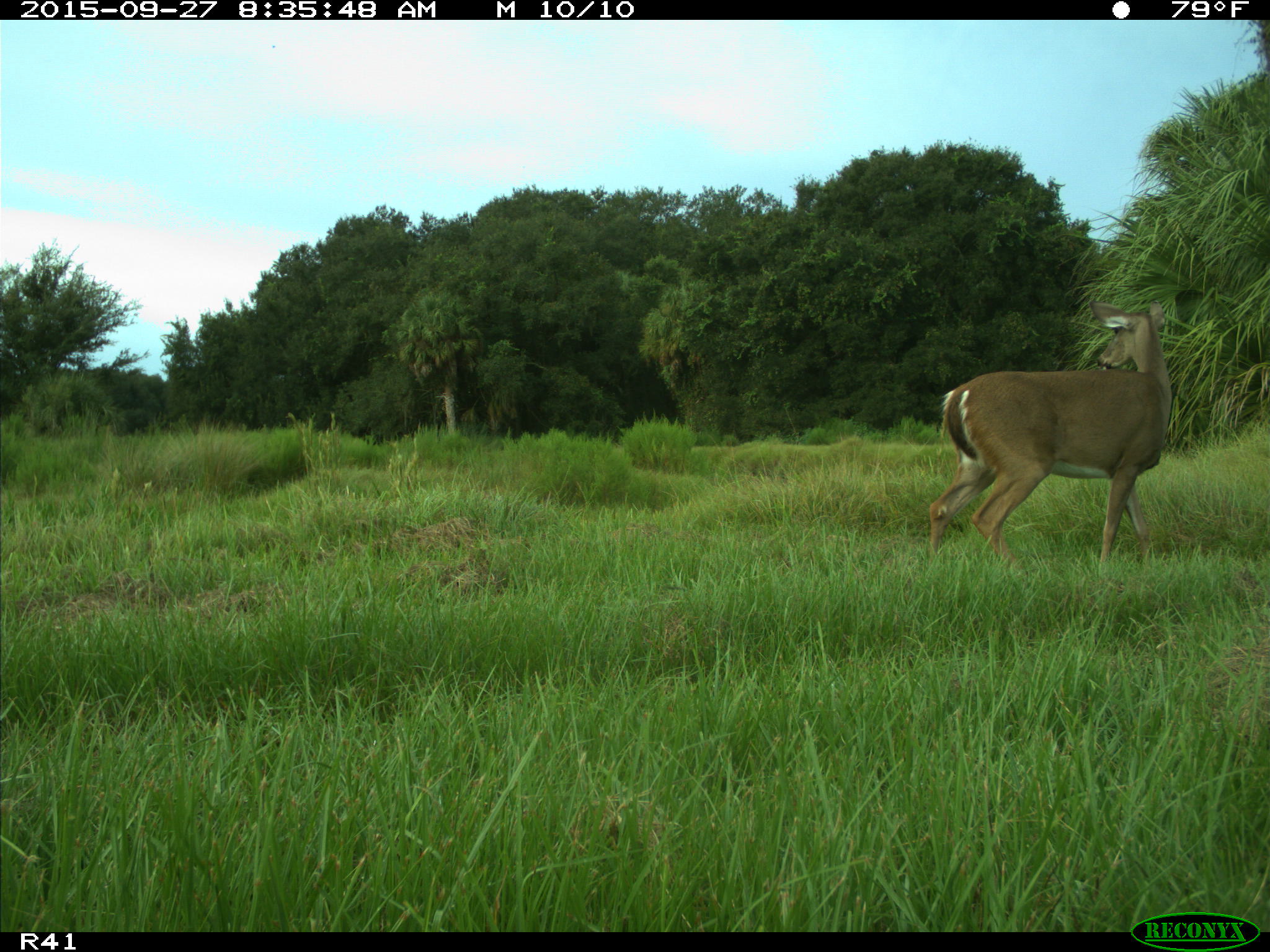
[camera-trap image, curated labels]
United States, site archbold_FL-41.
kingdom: Animalia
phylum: Chordata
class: Mammalia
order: Artiodactyla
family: Cervidae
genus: Odocoileus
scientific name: Odocoileus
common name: deer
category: unidentified deer